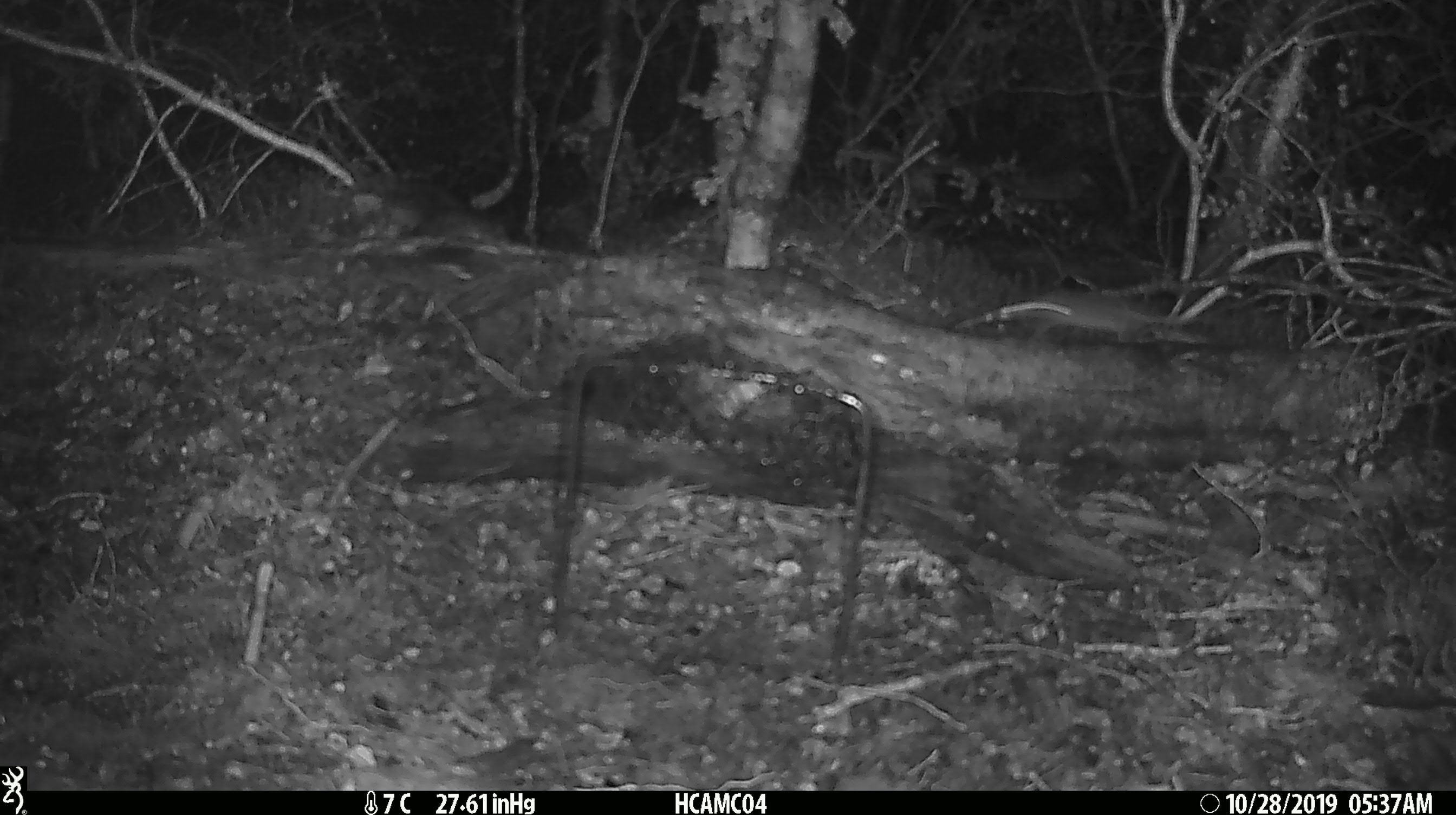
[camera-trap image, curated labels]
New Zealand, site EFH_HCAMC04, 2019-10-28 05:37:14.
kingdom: Animalia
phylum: Chordata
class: Mammalia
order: Rodentia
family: Muridae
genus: Mus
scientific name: Mus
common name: mouse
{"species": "mouse (Mus)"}